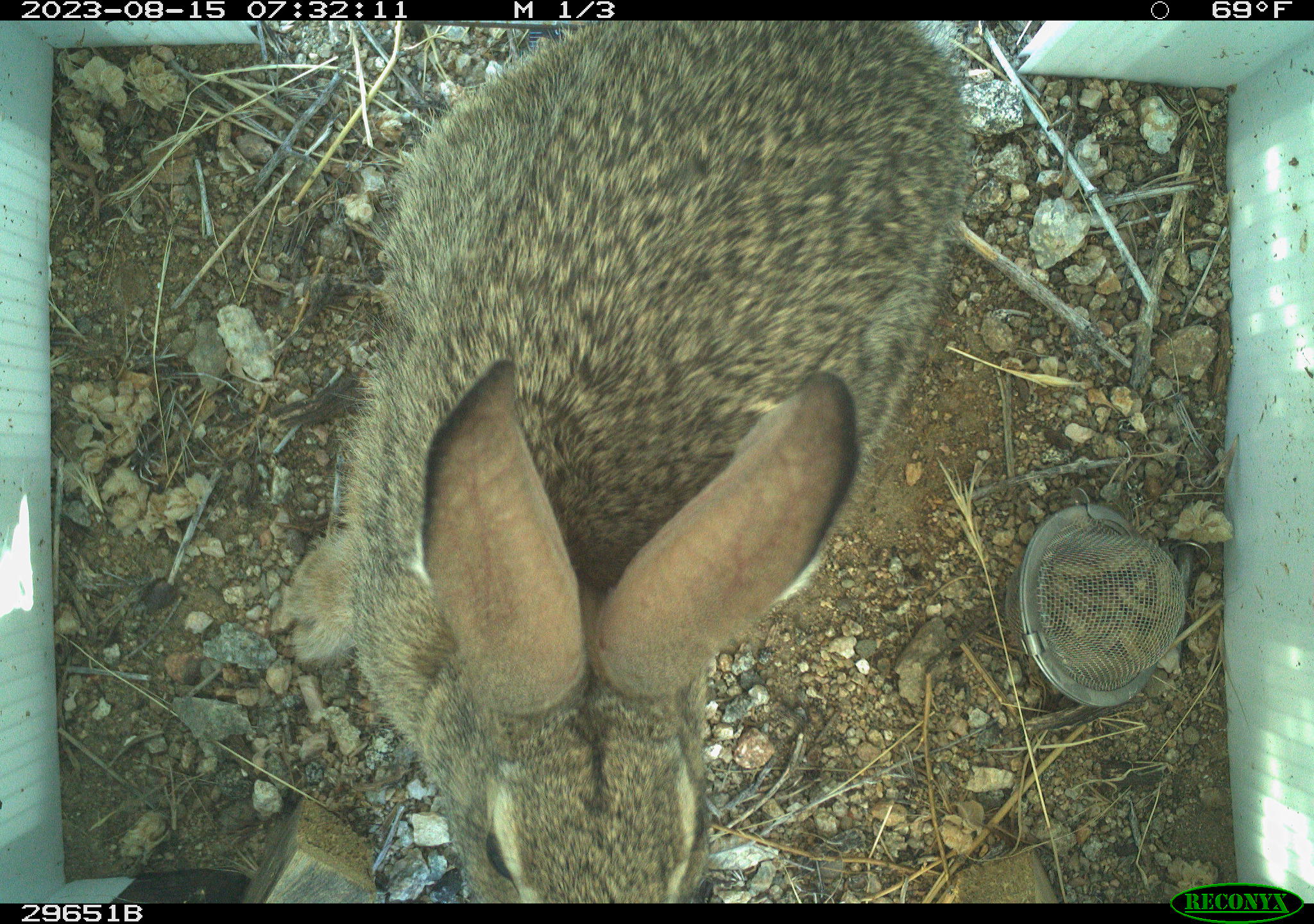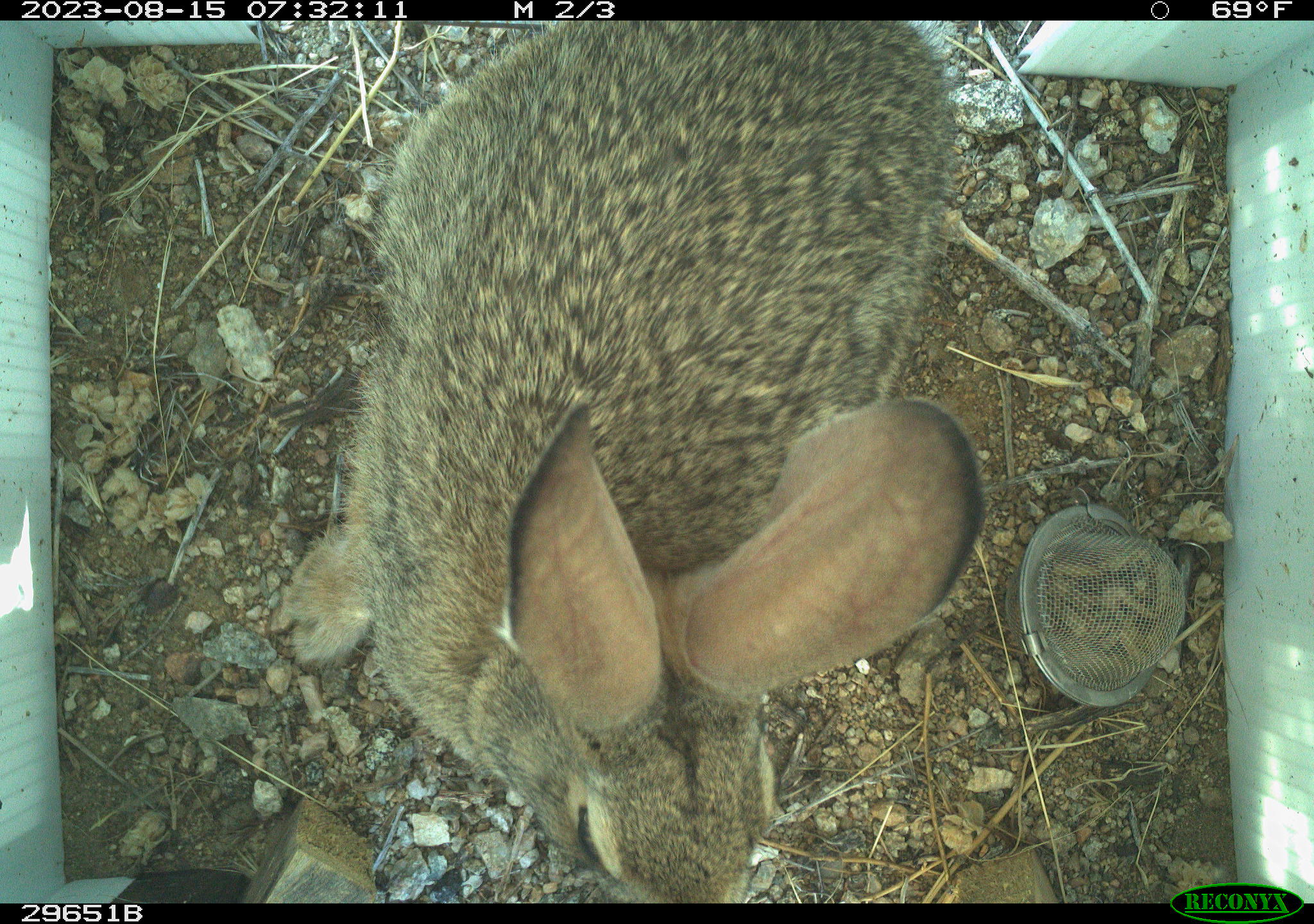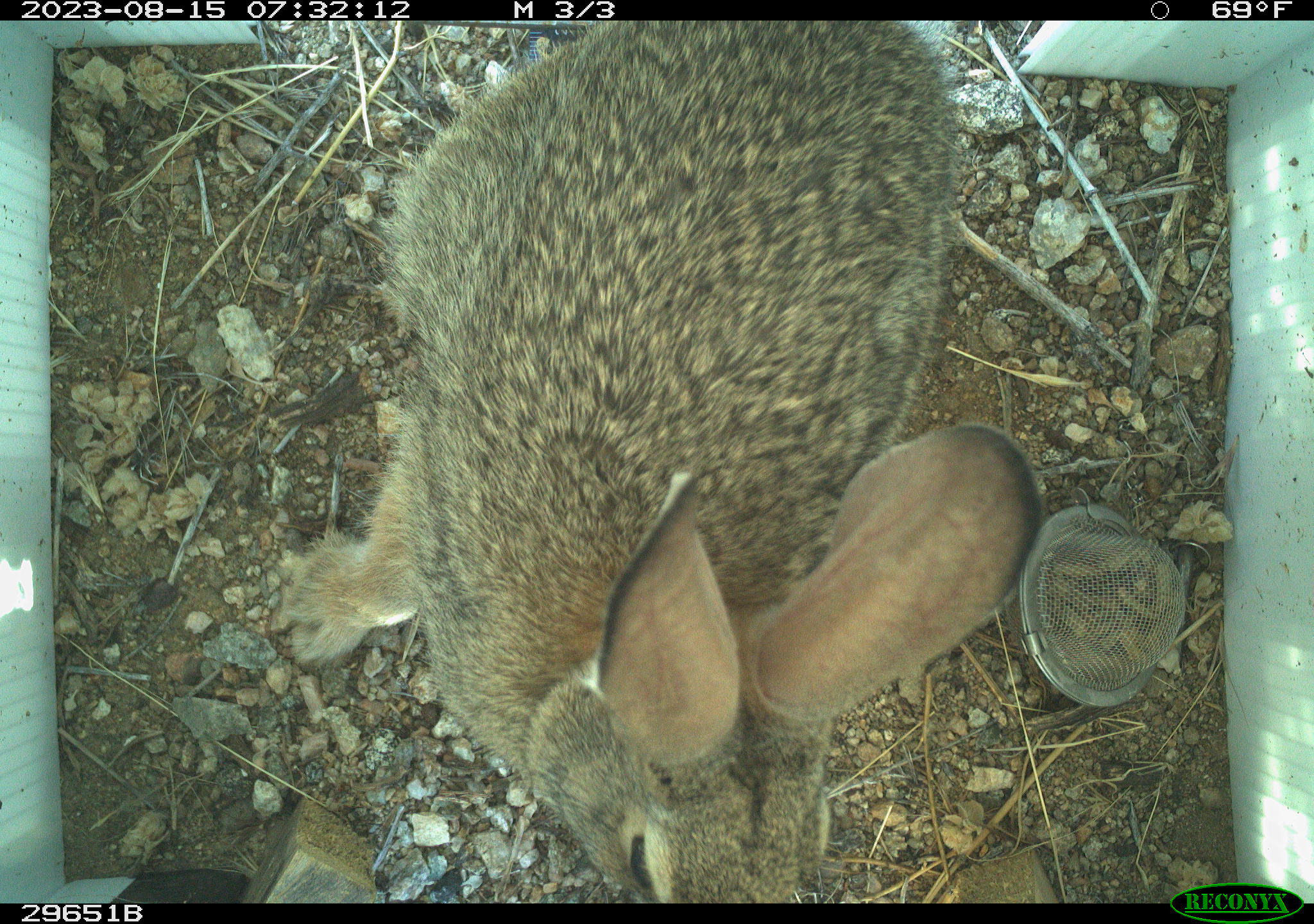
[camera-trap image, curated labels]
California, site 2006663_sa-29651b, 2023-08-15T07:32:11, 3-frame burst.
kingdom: Animalia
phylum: Chordata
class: Mammalia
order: Lagomorpha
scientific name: Lagomorpha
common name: hares, rabbits, and pikas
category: lagomorpha order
Lagomorpha order (hares, rabbits, and pikas) (Lagomorpha).